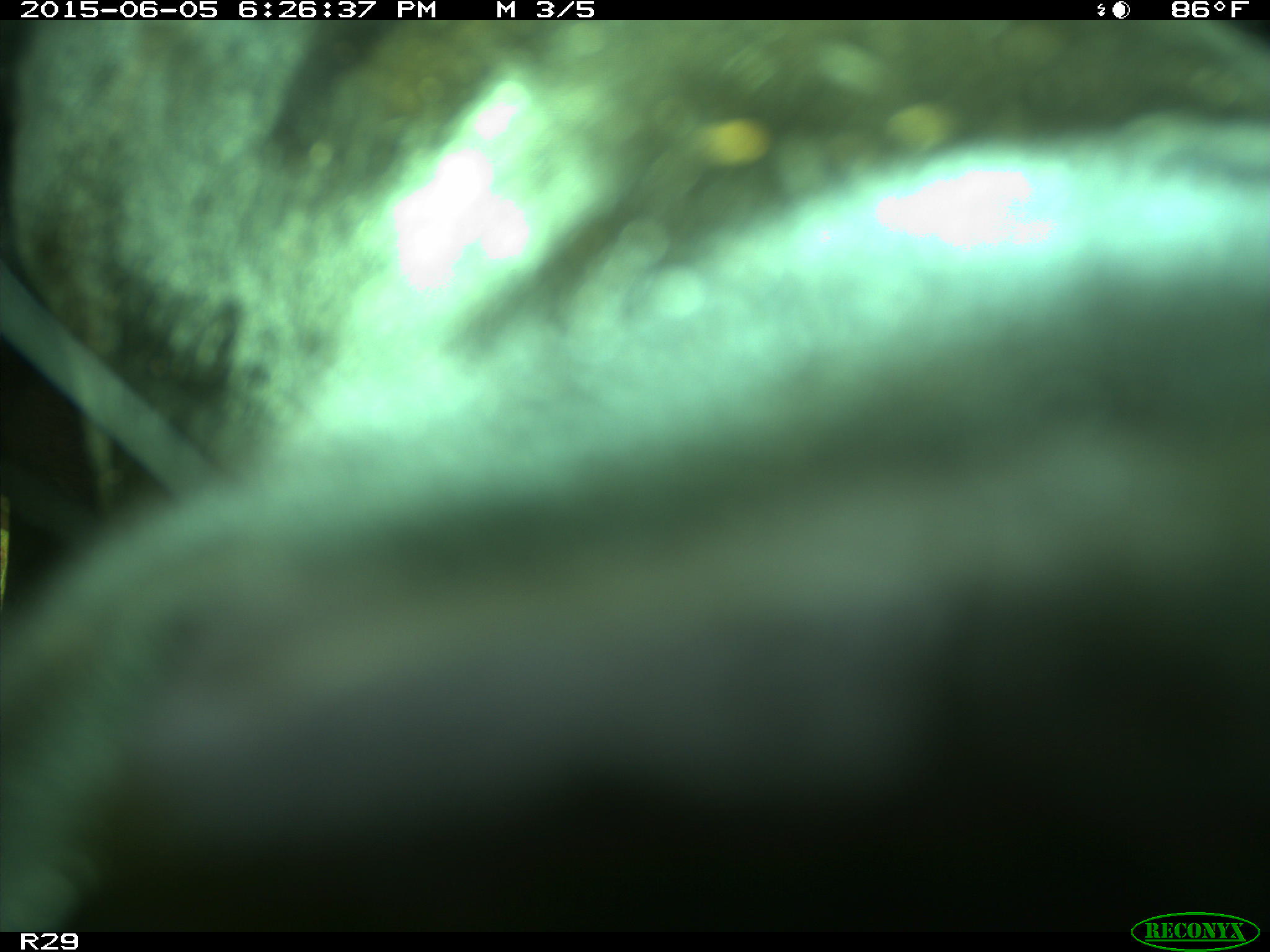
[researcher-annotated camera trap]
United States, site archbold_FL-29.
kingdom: Animalia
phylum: Chordata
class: Mammalia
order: Artiodactyla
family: Bovidae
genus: Bos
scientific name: Bos taurus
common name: domestic cow